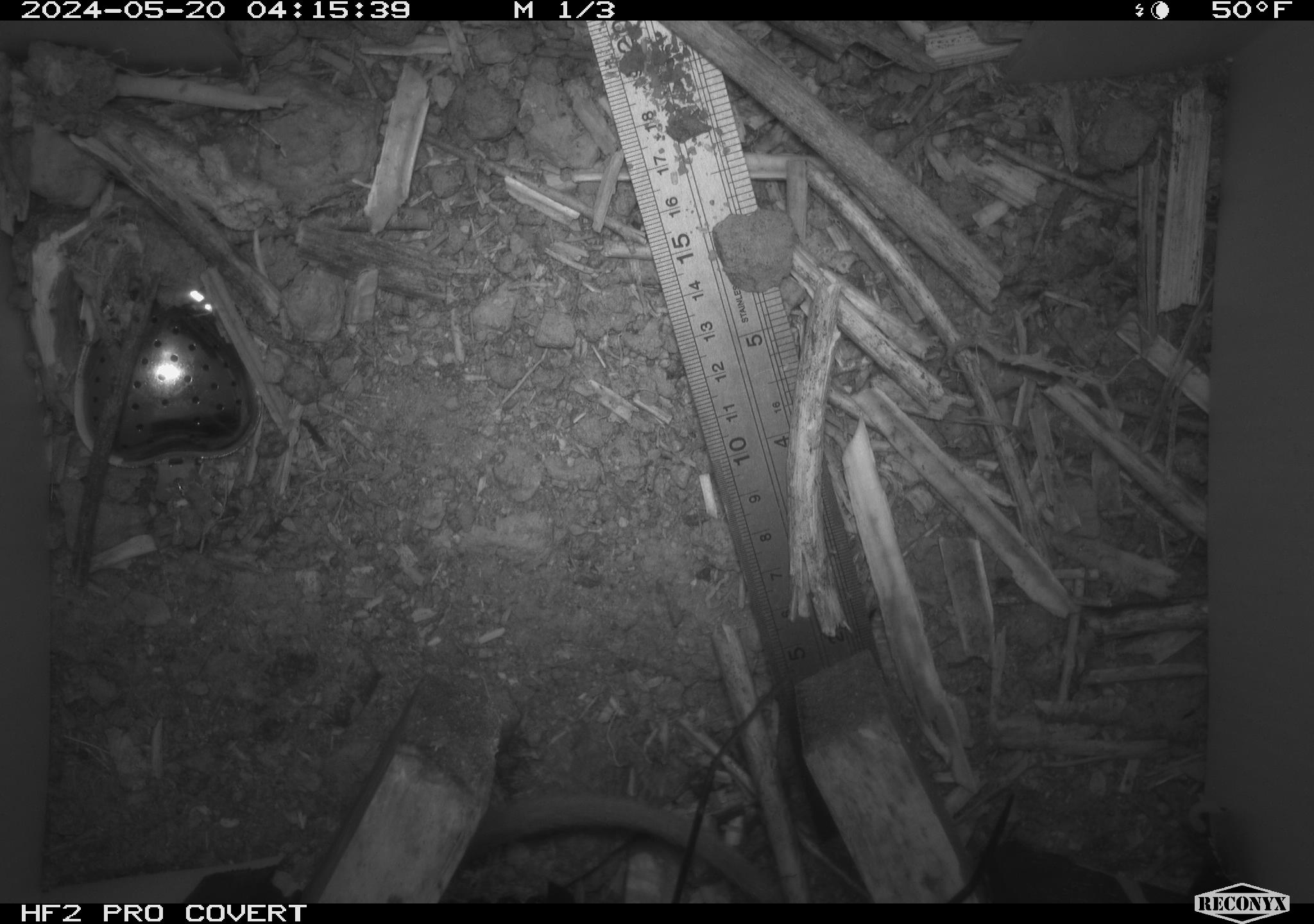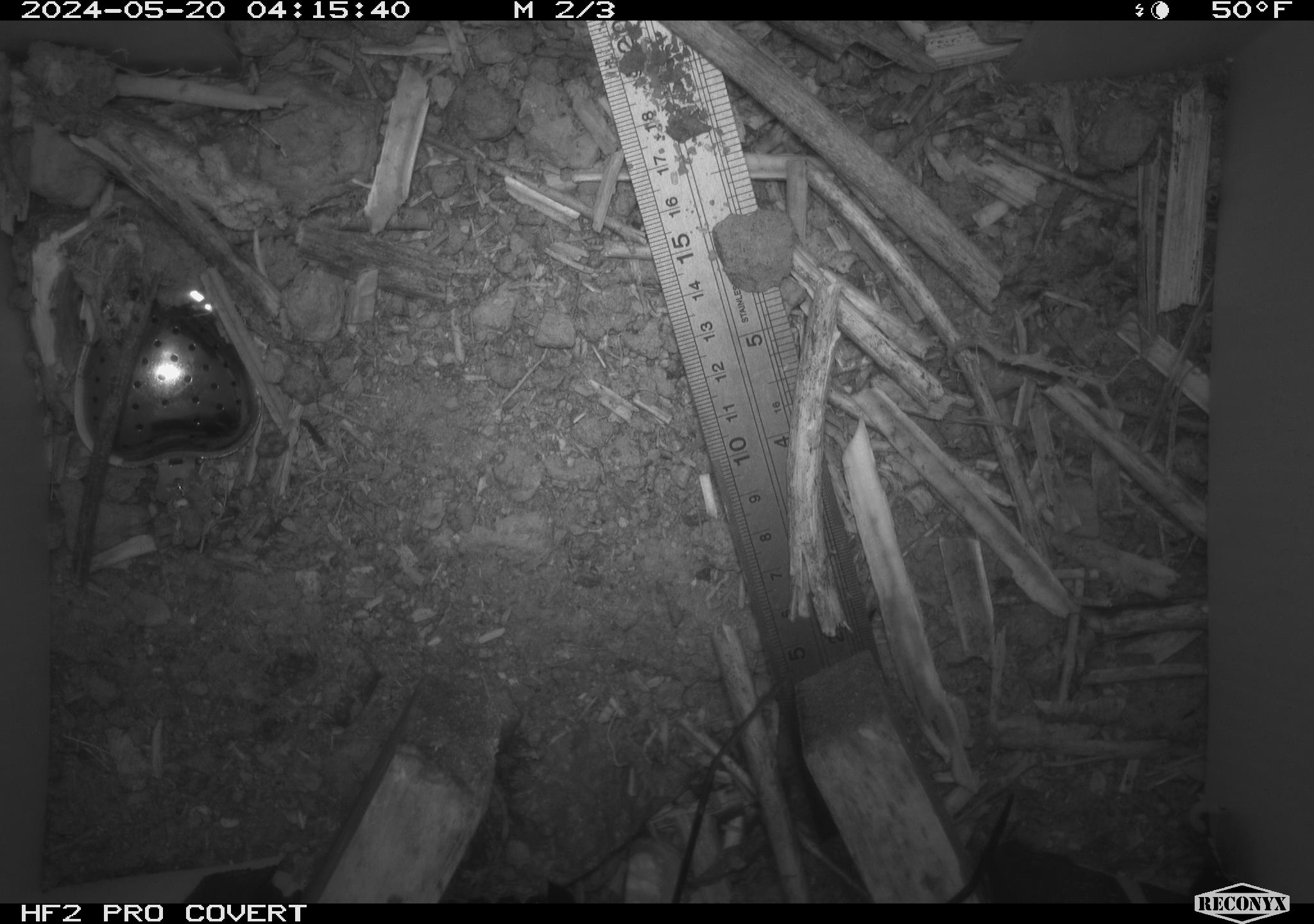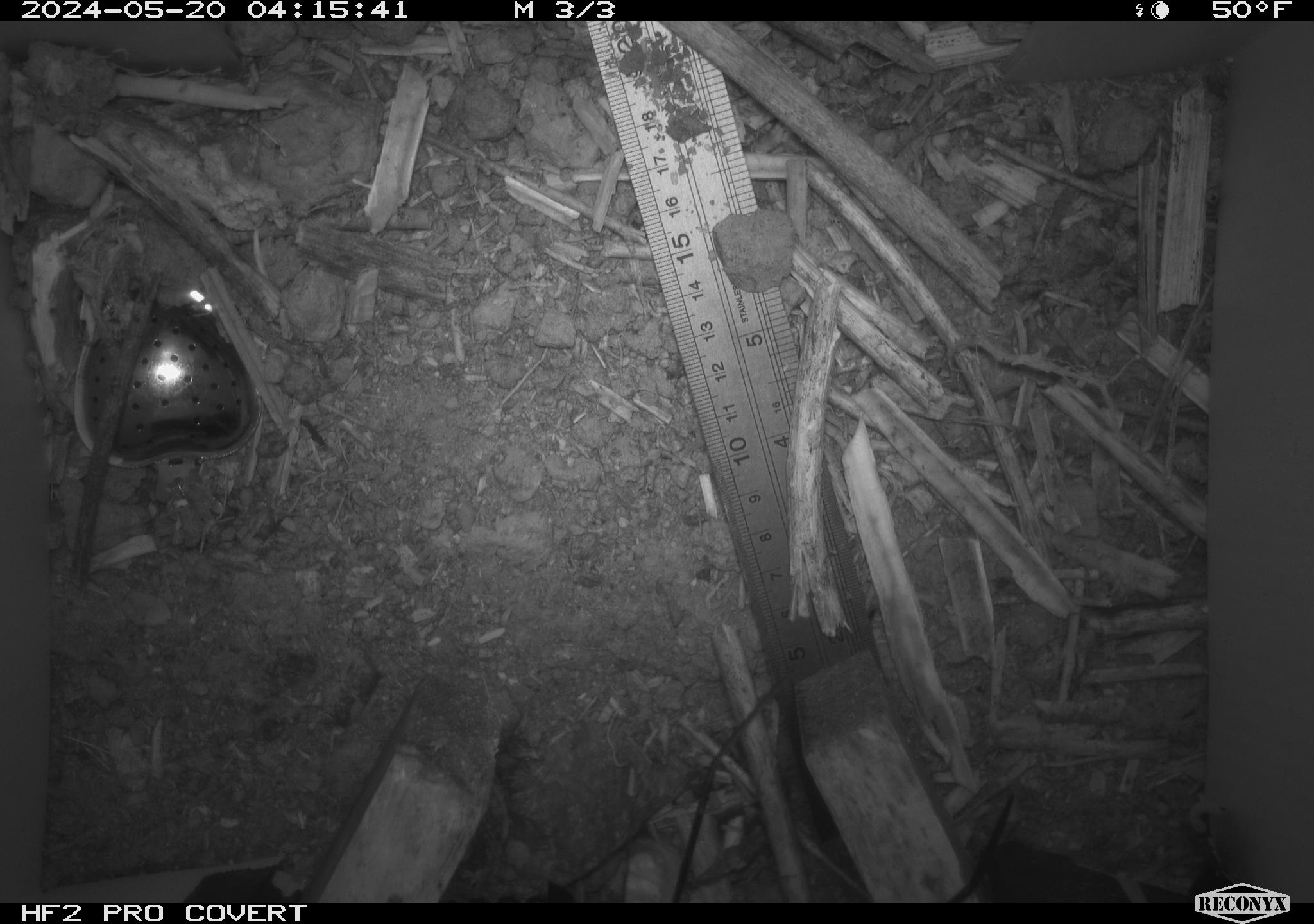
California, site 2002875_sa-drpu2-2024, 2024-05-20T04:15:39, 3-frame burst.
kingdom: Animalia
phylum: Chordata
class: Mammalia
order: Rodentia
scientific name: Rodentia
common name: rodent